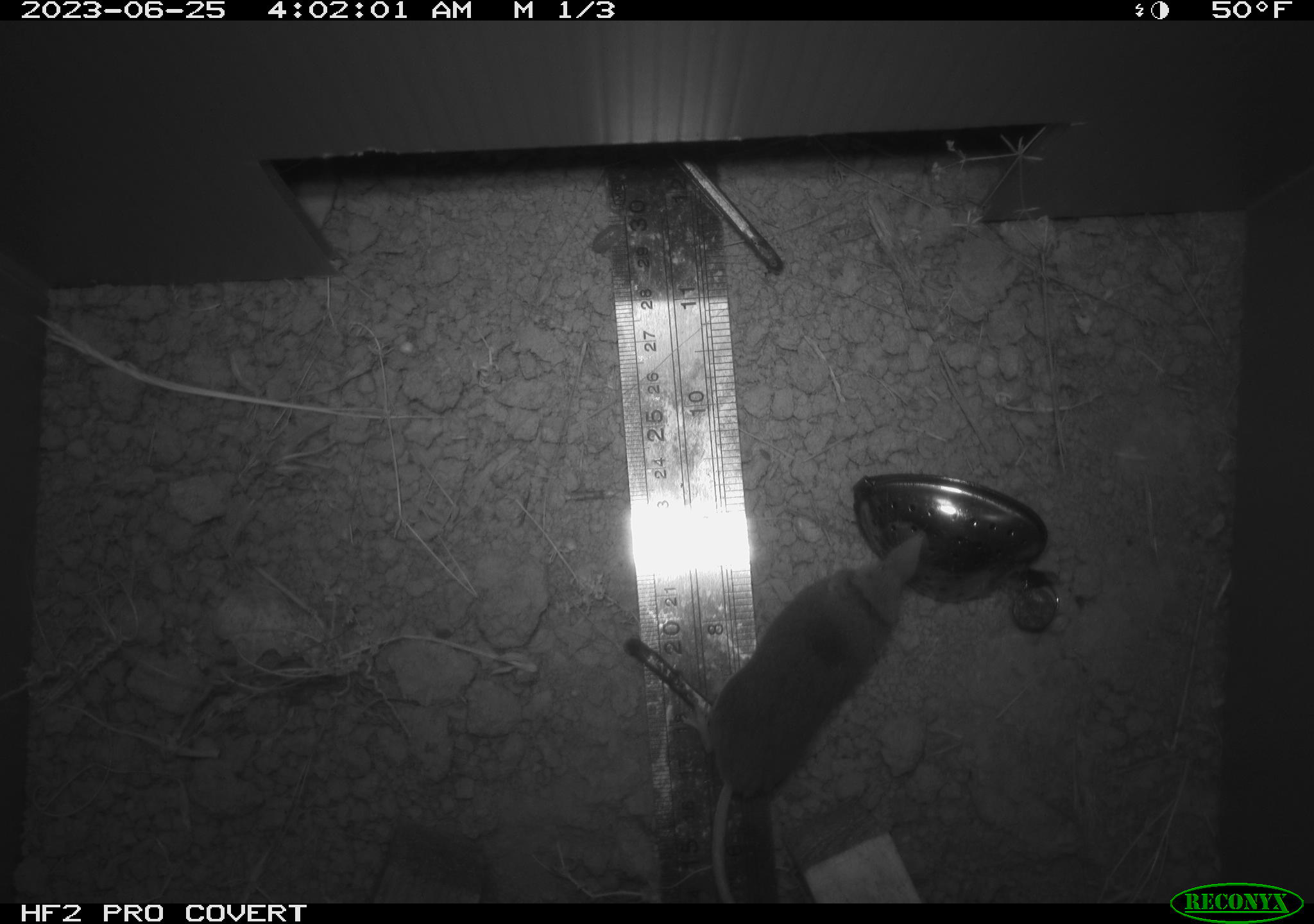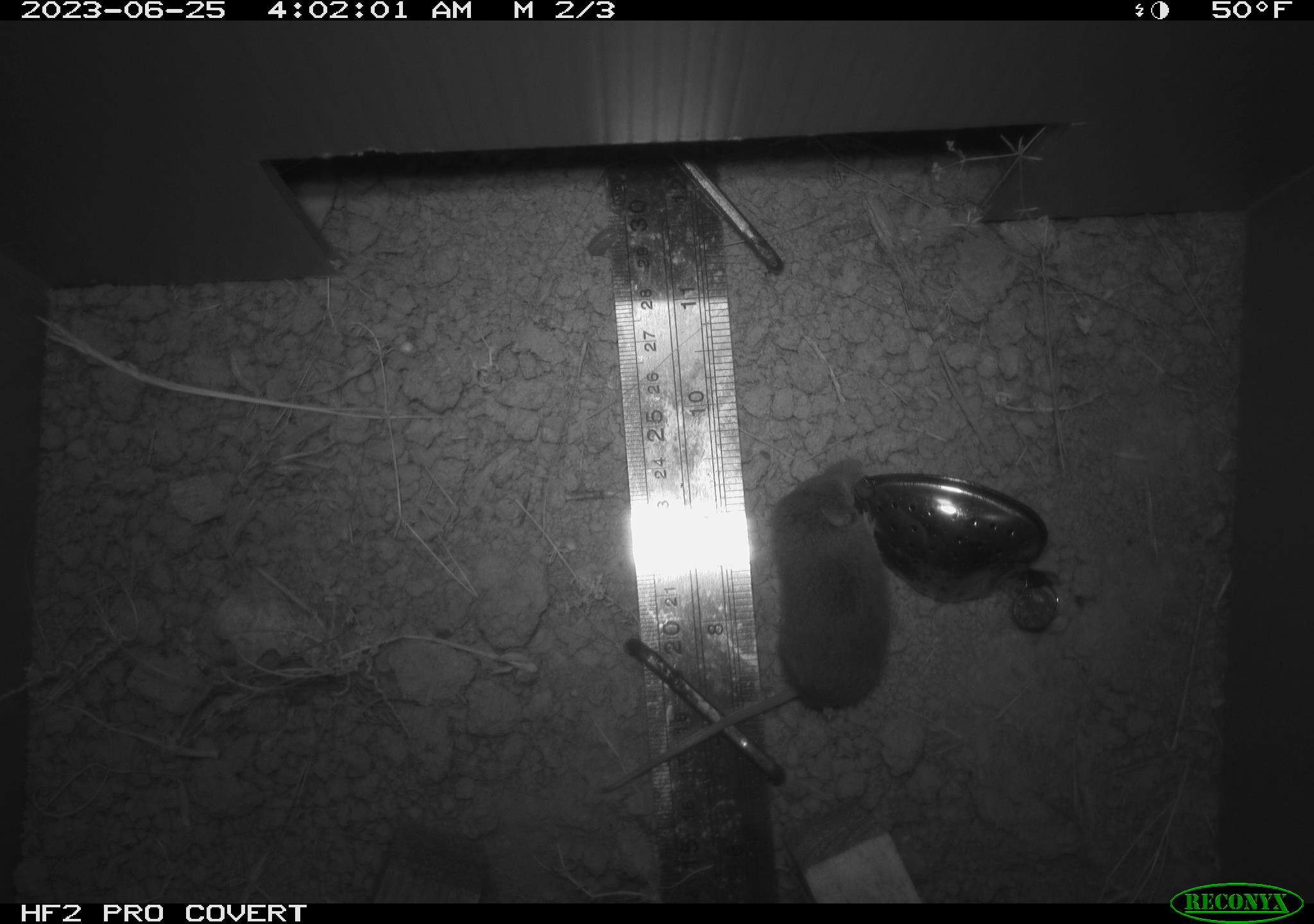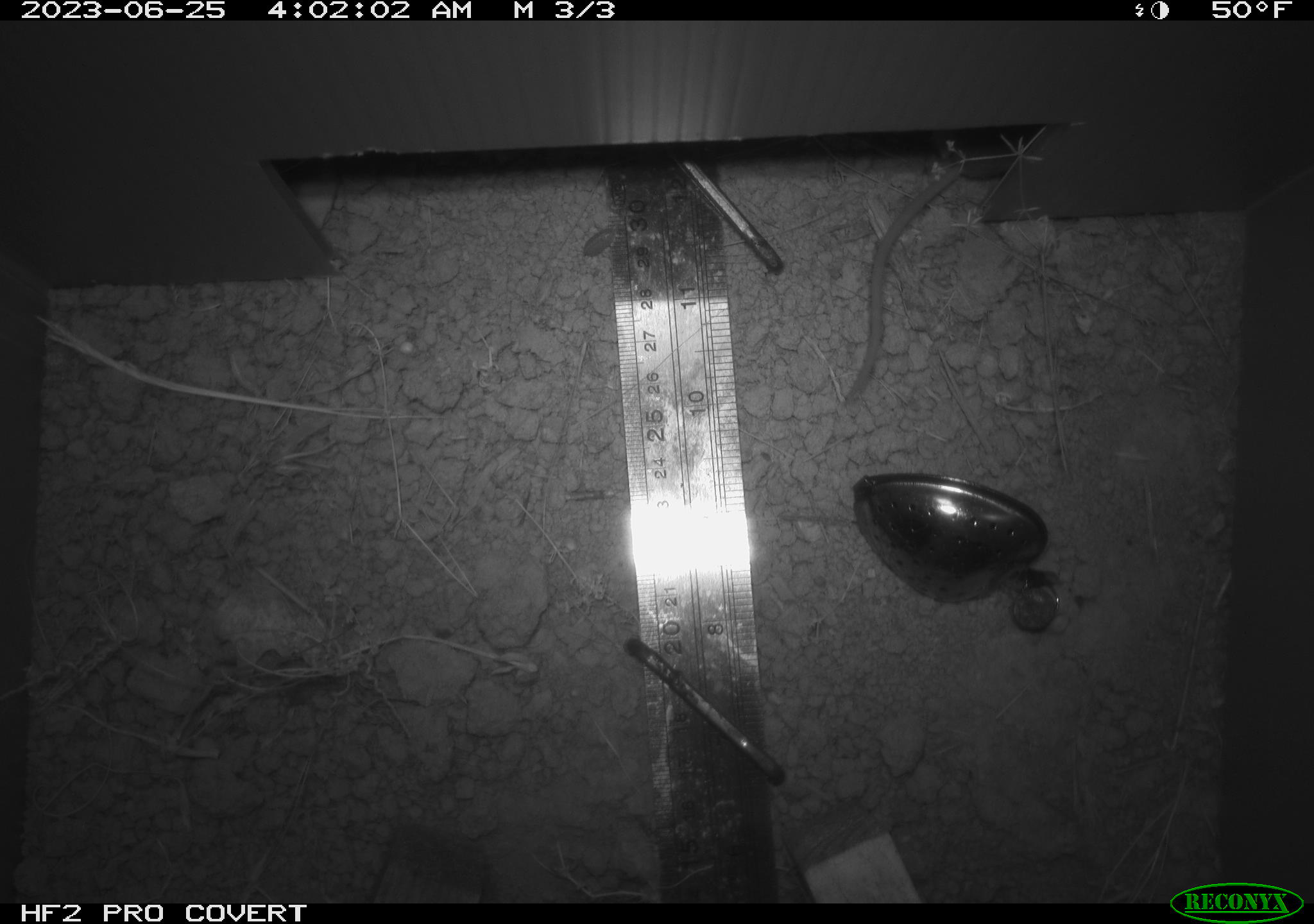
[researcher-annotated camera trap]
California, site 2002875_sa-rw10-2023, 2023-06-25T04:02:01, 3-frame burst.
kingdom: Animalia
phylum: Chordata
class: Mammalia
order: Eulipotyphla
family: Soricidae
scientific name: Soricidae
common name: shrews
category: soricidae family